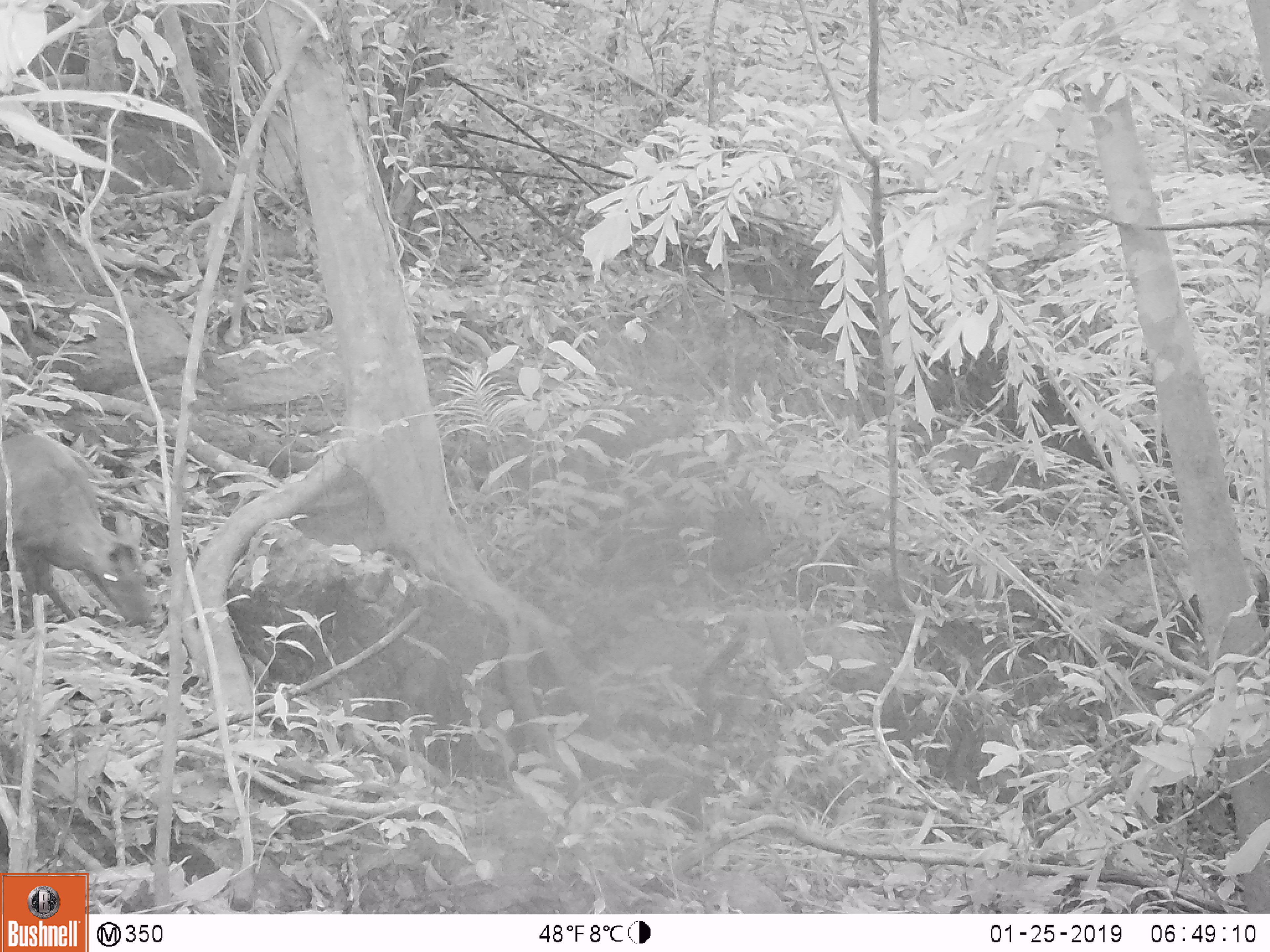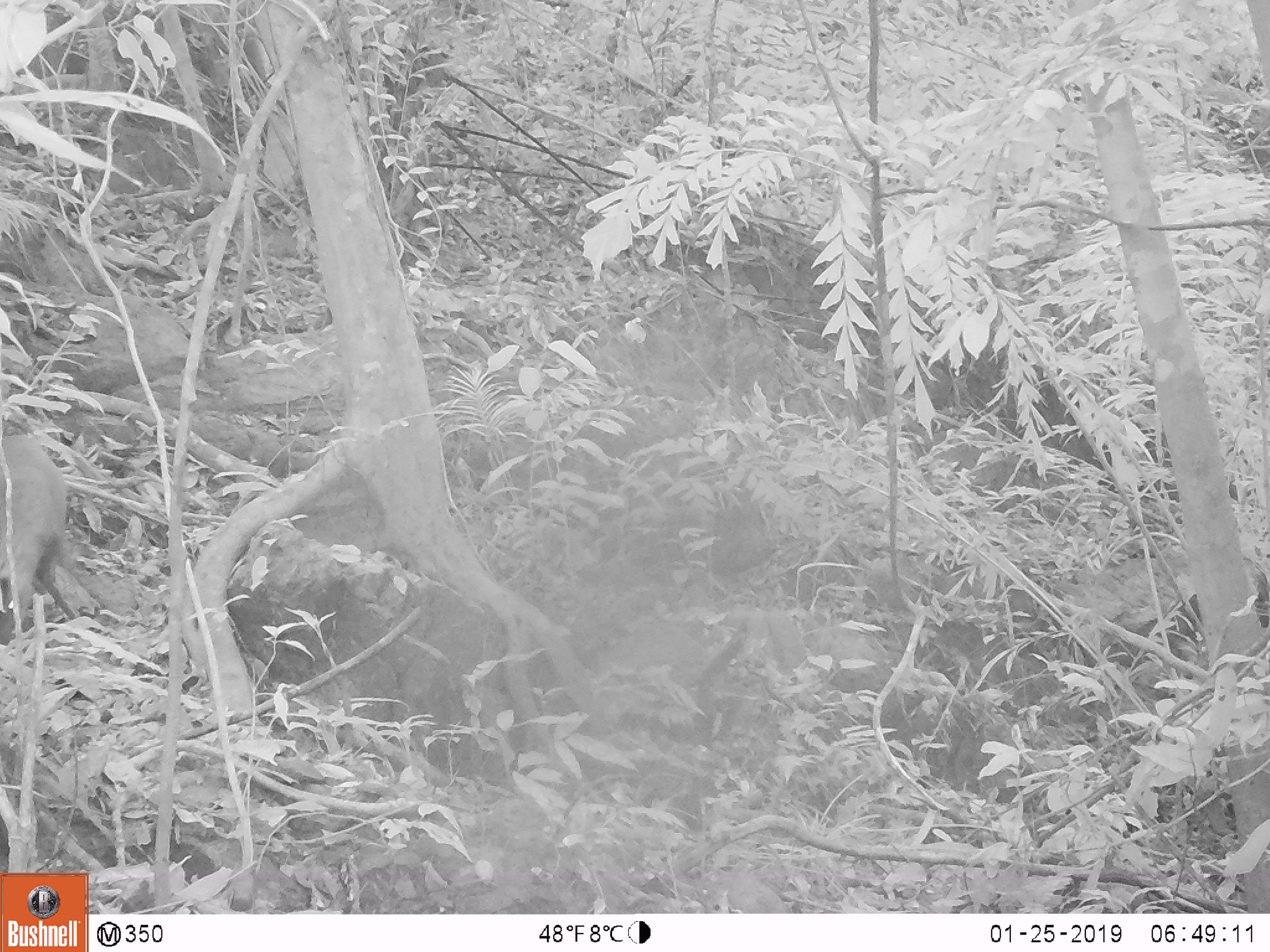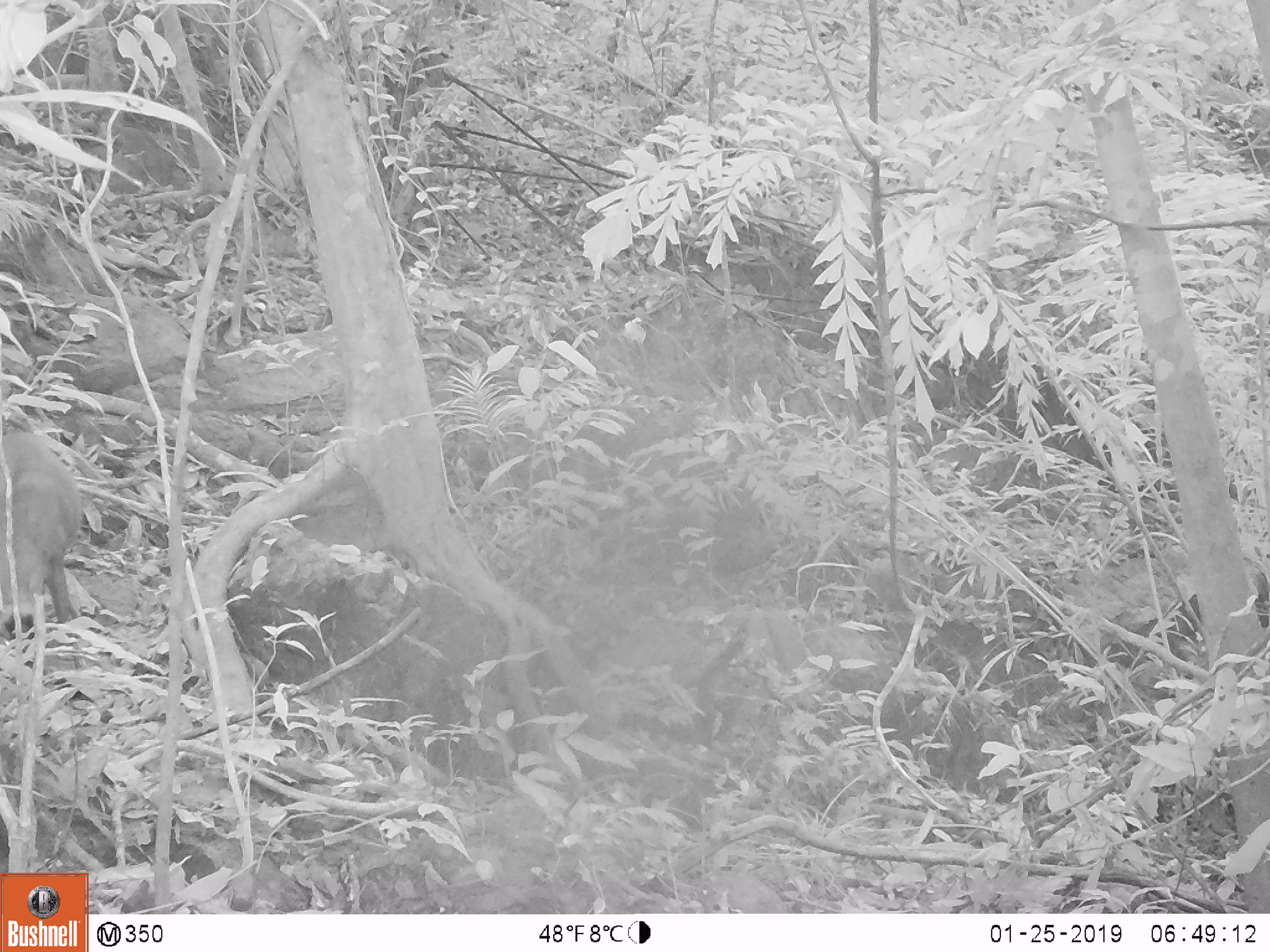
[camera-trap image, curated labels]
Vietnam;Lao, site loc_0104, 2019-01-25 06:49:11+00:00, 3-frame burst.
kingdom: Animalia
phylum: Chordata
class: Mammalia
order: Artiodactyla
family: Cervidae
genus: Muntiacus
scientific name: Muntiacus rooseveltorum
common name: roosevelt's muntjac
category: roosevelts muntjac group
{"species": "roosevelts muntjac group (roosevelt's muntjac) (Muntiacus rooseveltorum)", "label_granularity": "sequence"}